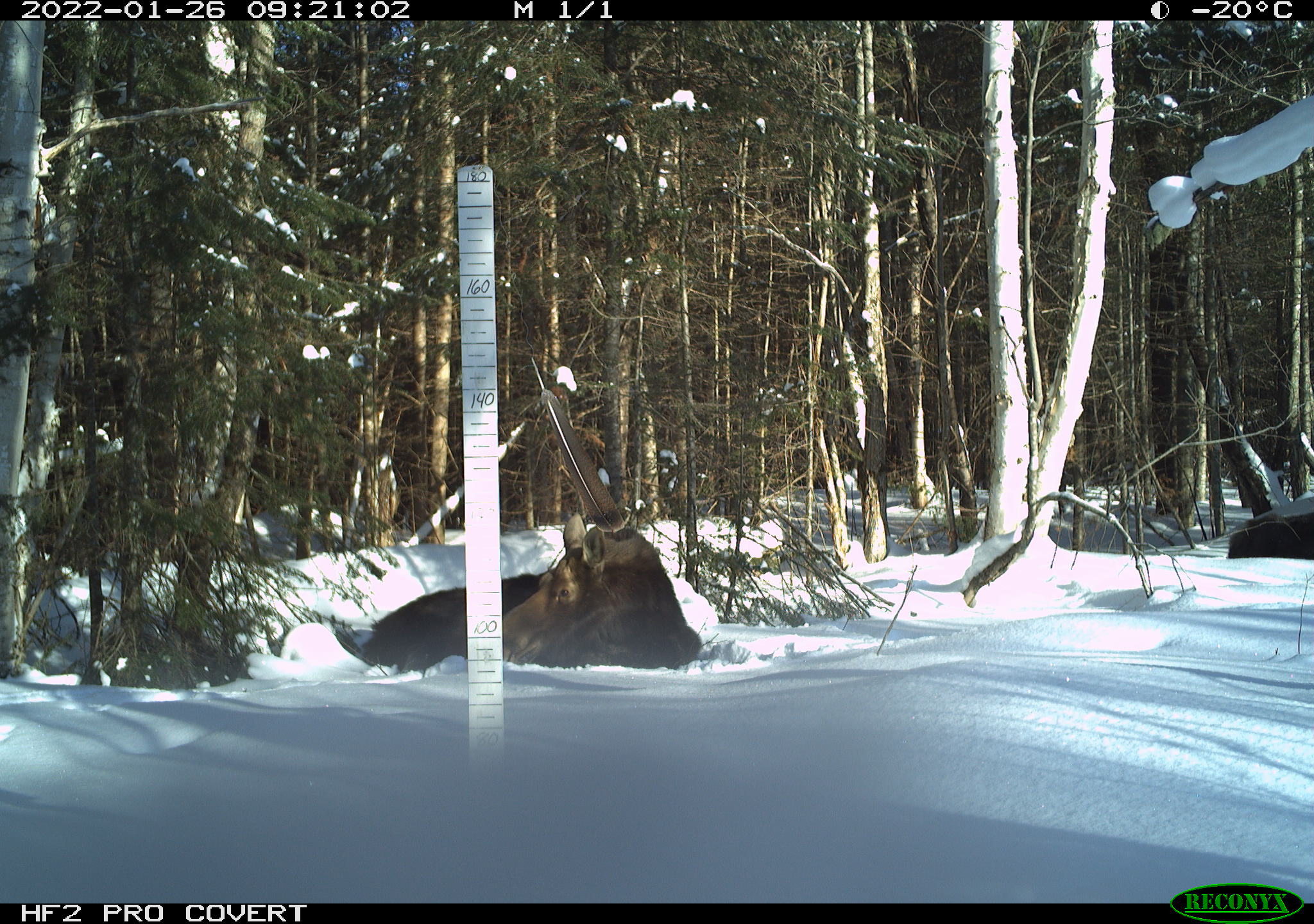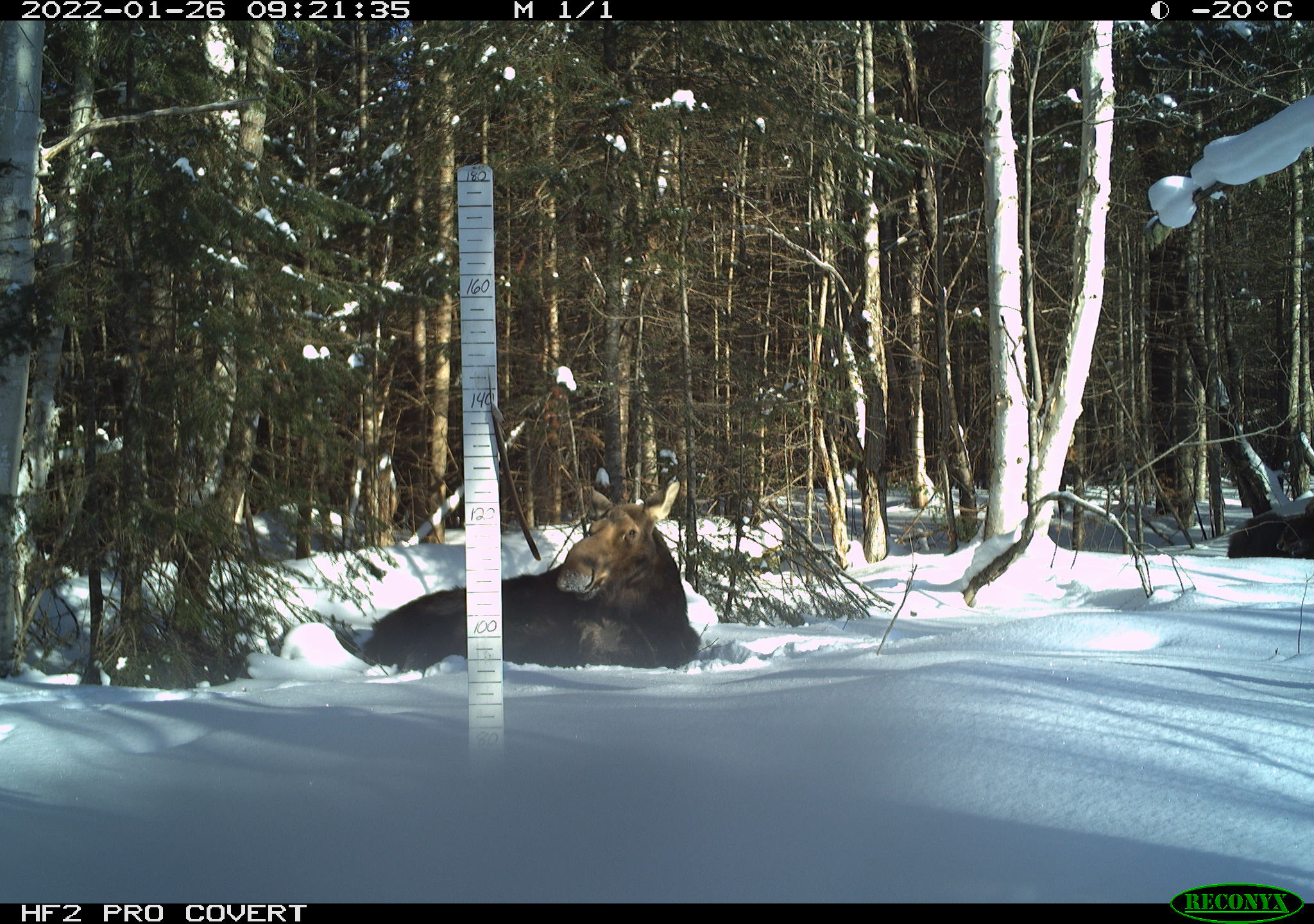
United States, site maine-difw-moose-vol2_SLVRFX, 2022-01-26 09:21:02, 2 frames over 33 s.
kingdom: Animalia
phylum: Chordata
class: Mammalia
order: Artiodactyla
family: Cervidae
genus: Alces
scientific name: Alces alces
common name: moose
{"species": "moose (Alces alces)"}